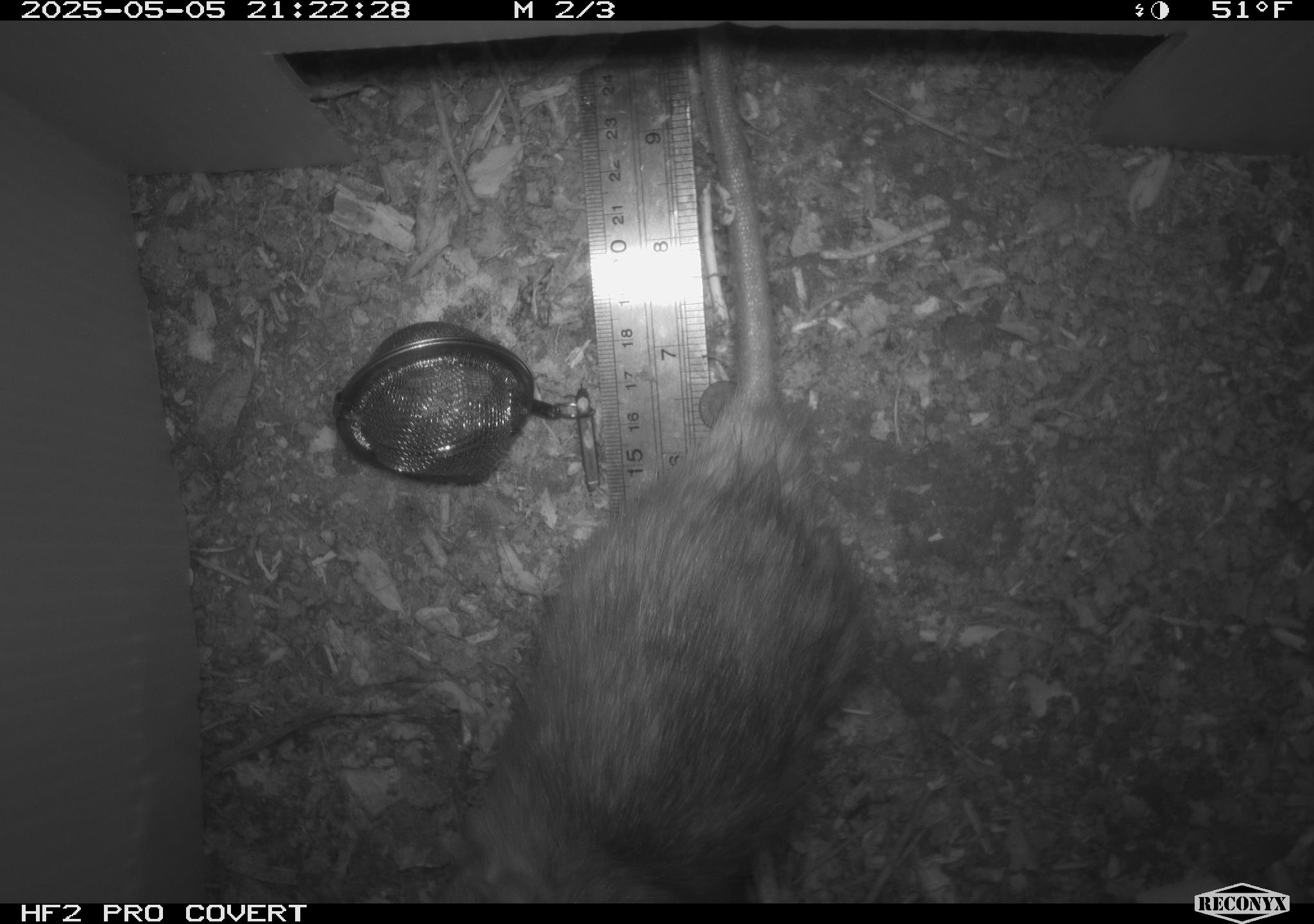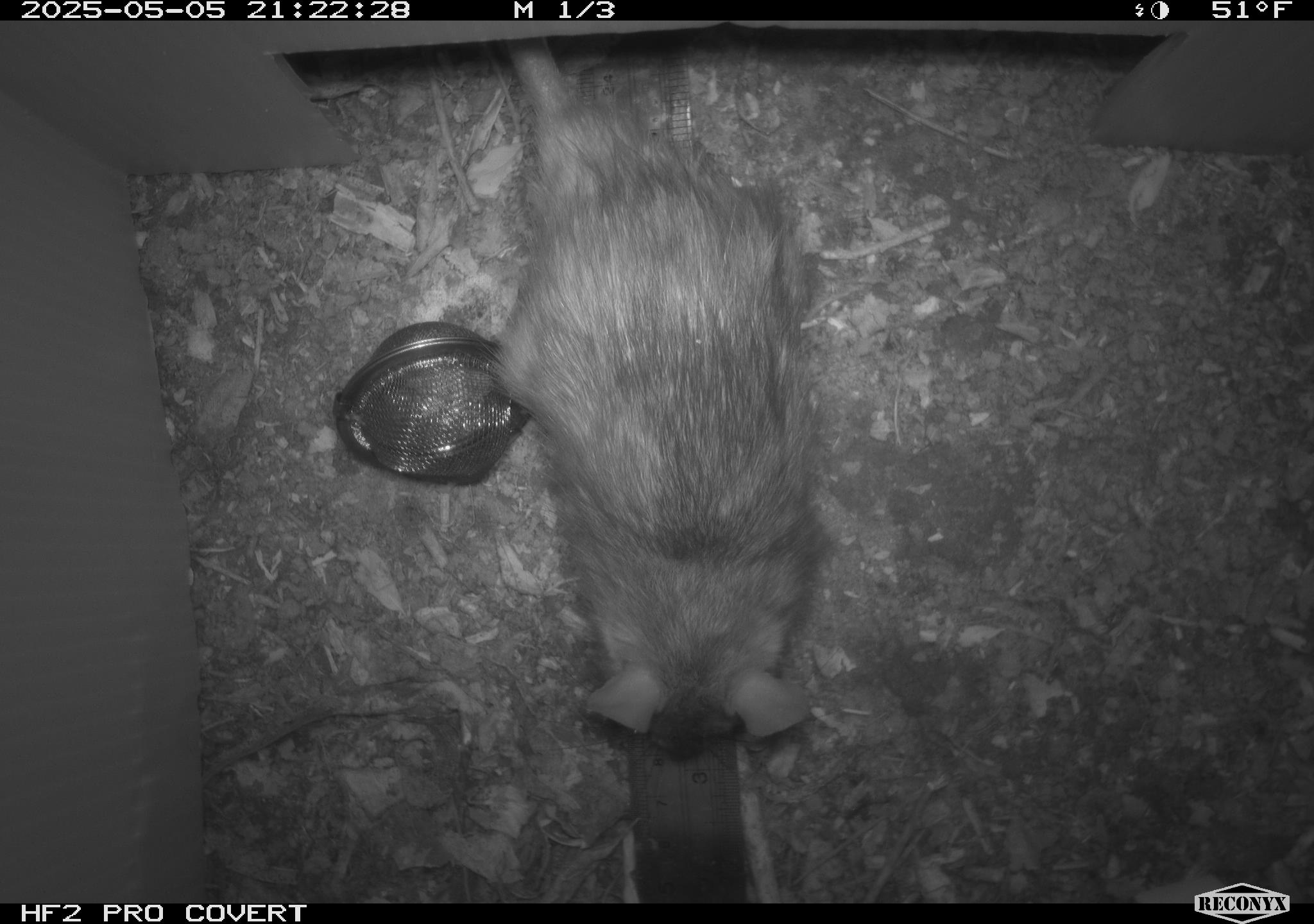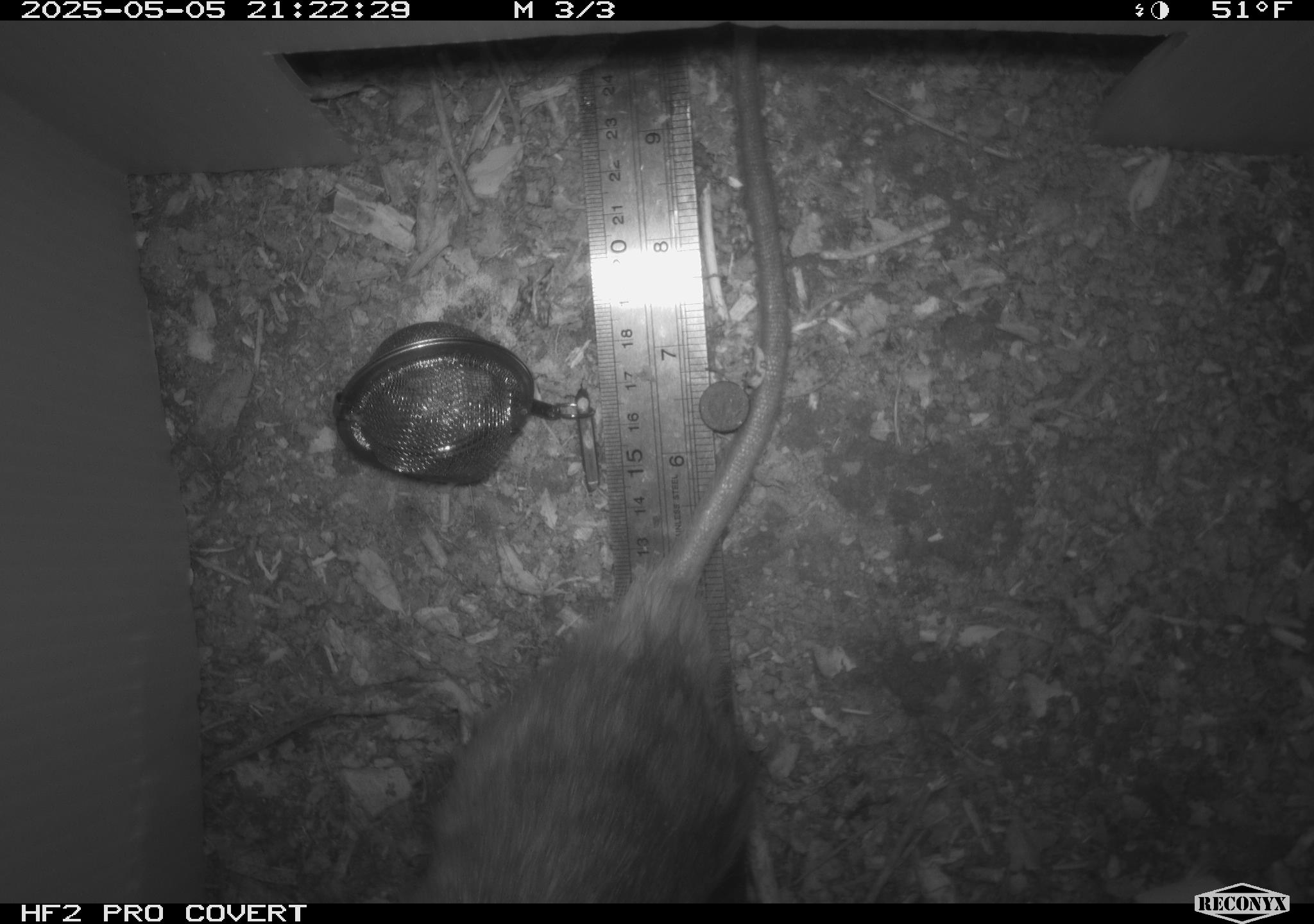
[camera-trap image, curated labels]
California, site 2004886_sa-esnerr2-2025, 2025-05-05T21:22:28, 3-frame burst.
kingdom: Animalia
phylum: Chordata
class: Mammalia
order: Rodentia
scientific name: Rodentia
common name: rodent